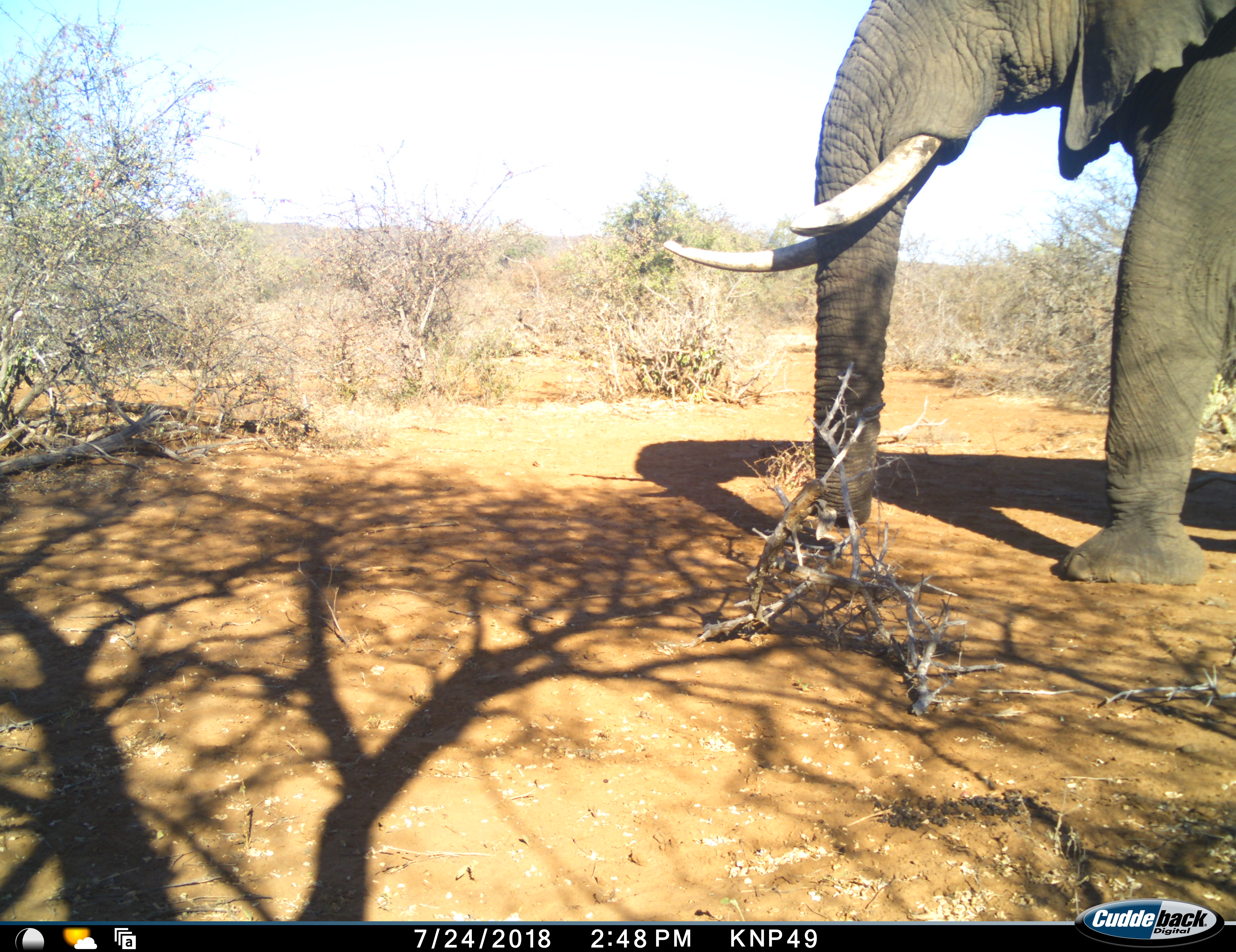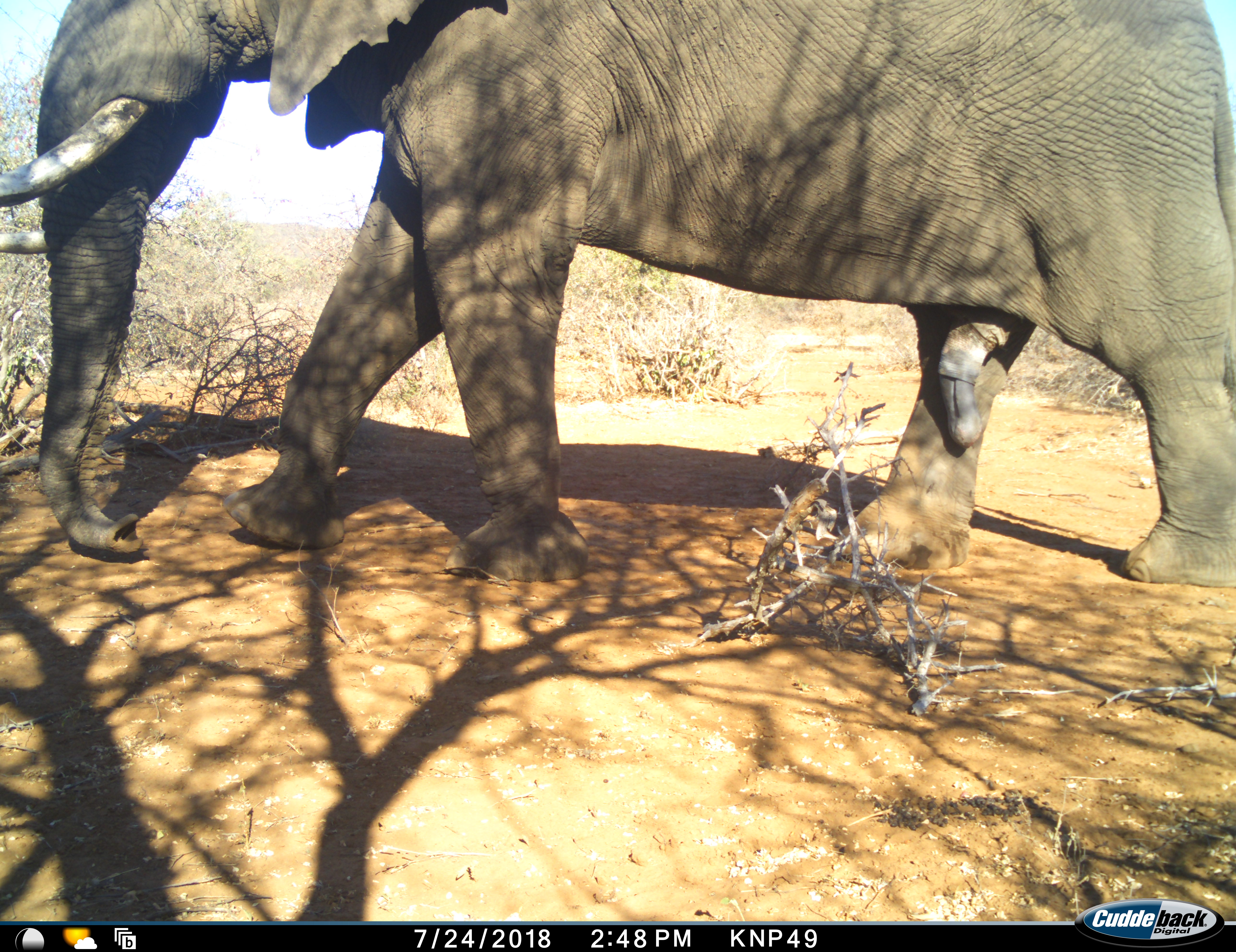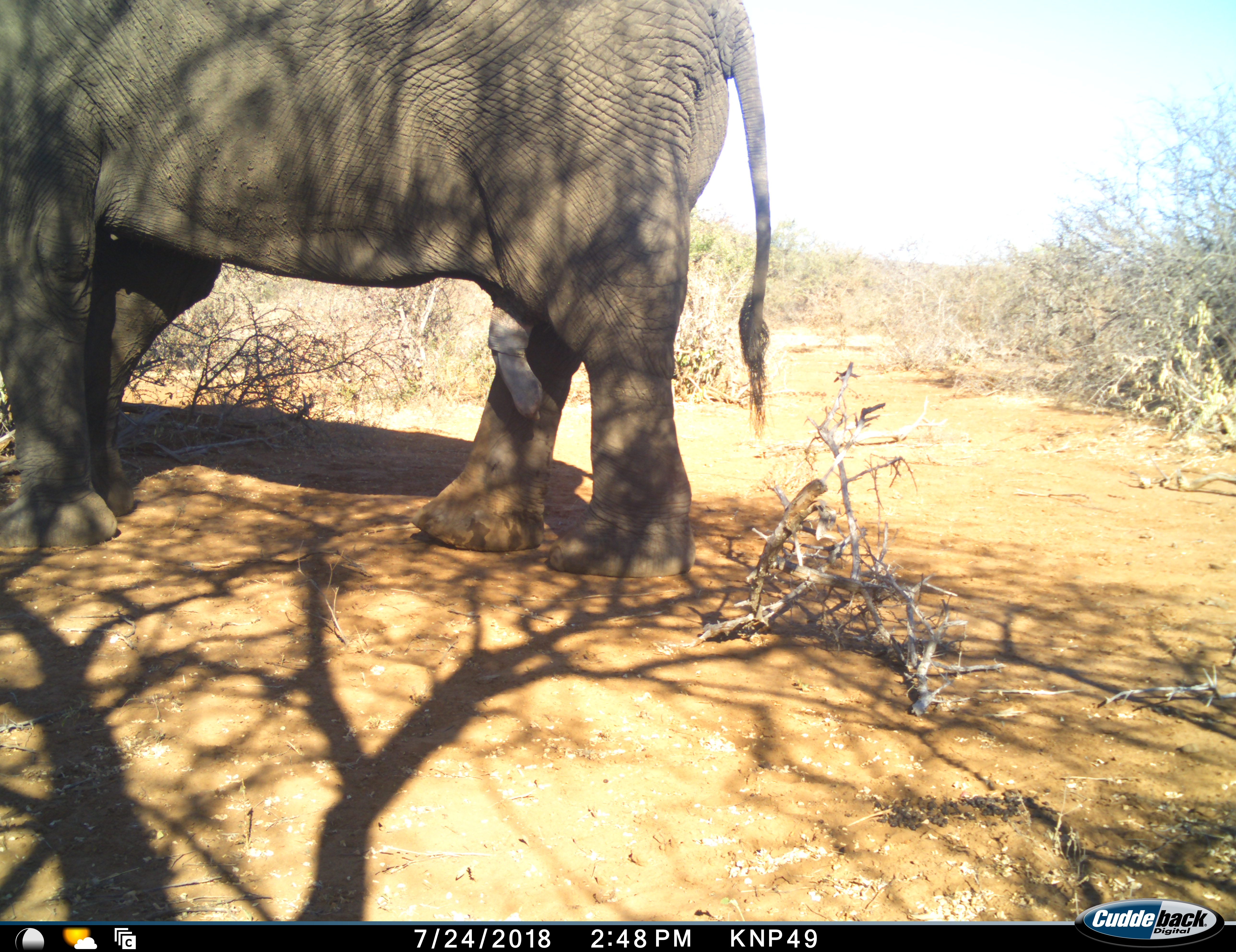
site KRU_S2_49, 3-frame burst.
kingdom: Animalia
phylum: Chordata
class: Mammalia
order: Proboscidea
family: Elephantidae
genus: Loxodonta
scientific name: Loxodonta africana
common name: african bush elephant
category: elephant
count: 1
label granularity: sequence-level